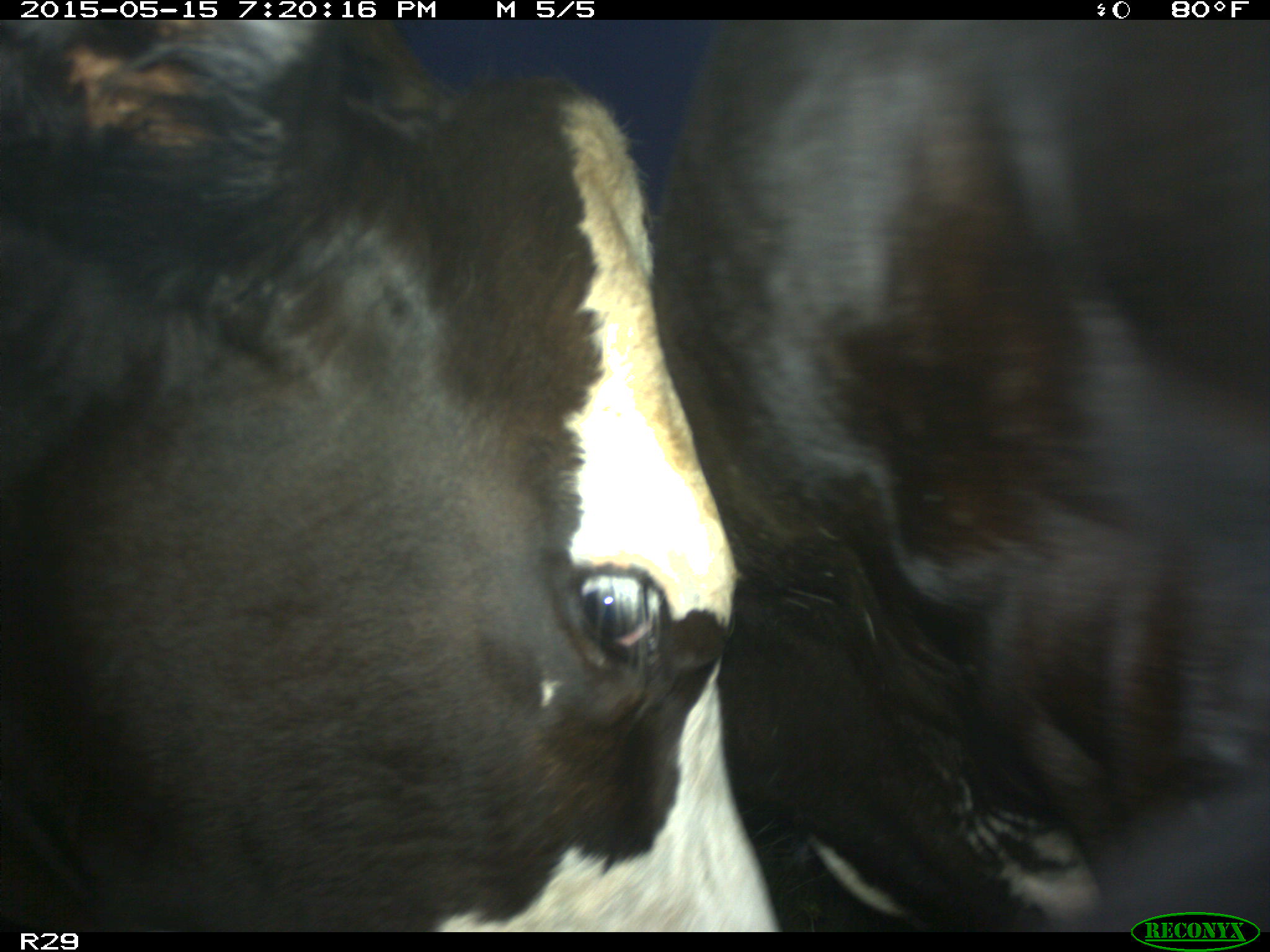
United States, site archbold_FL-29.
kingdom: Animalia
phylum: Chordata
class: Mammalia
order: Artiodactyla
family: Bovidae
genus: Bos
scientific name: Bos taurus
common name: domestic cow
Bos taurus (domestic cow).